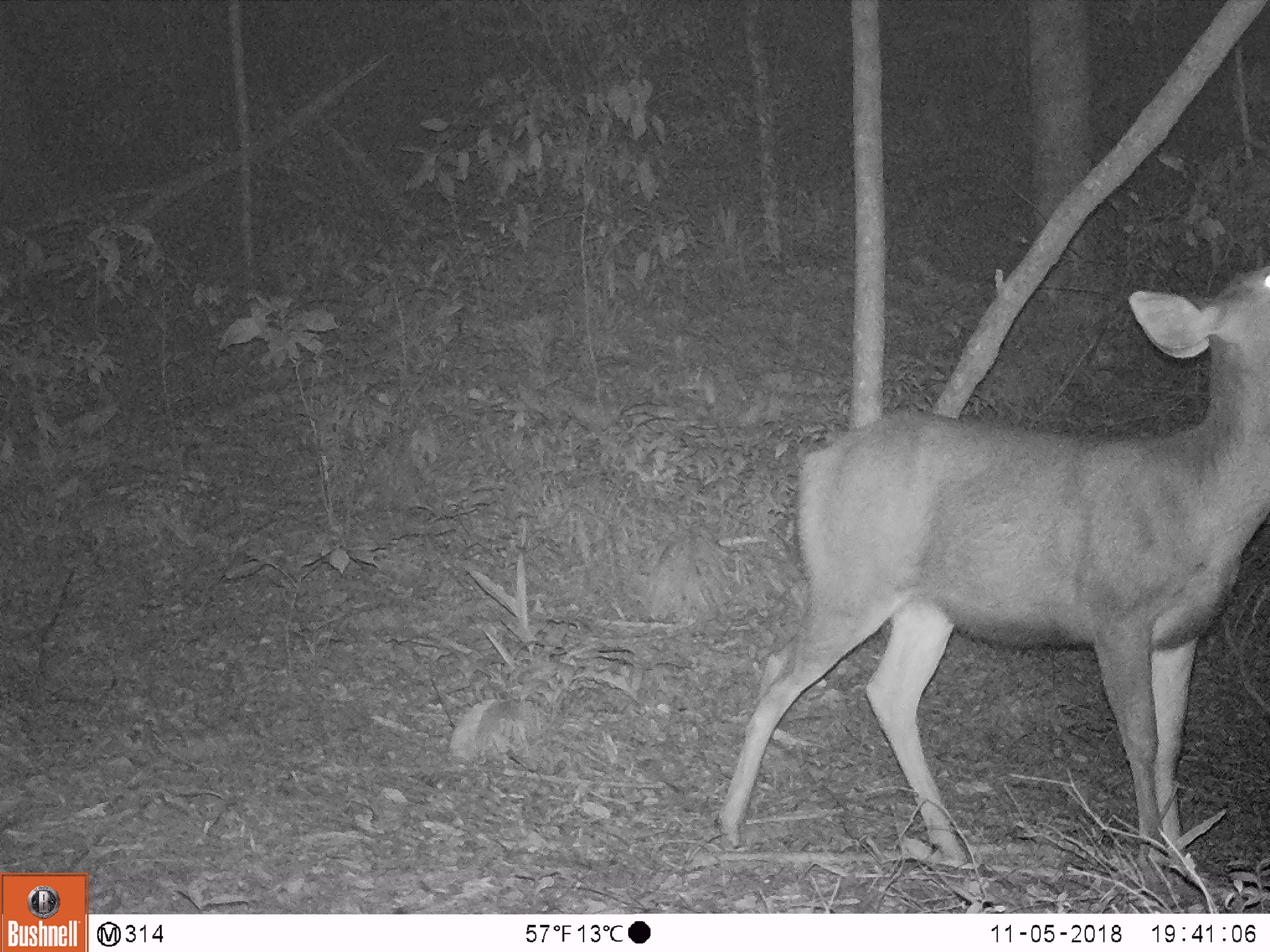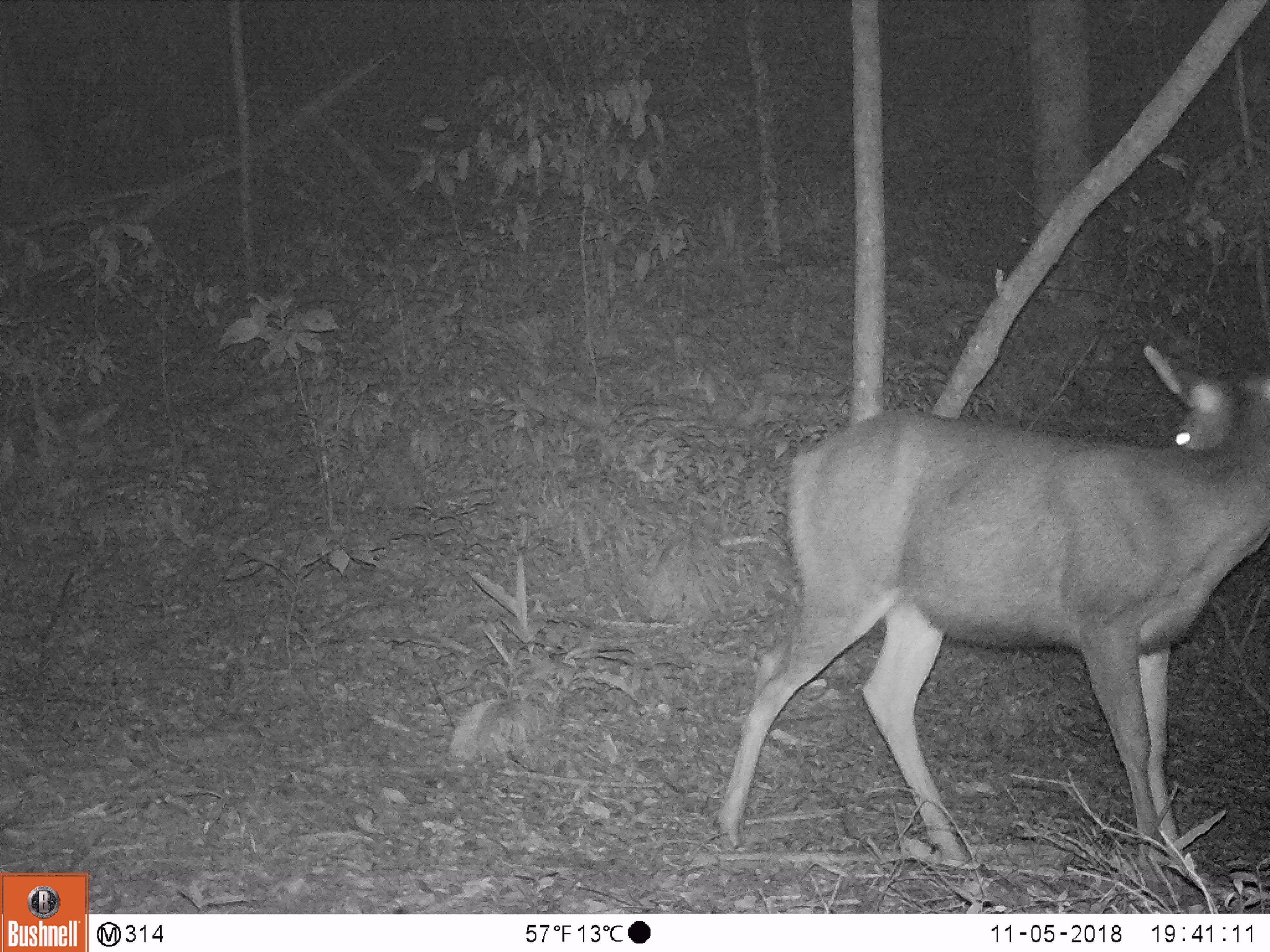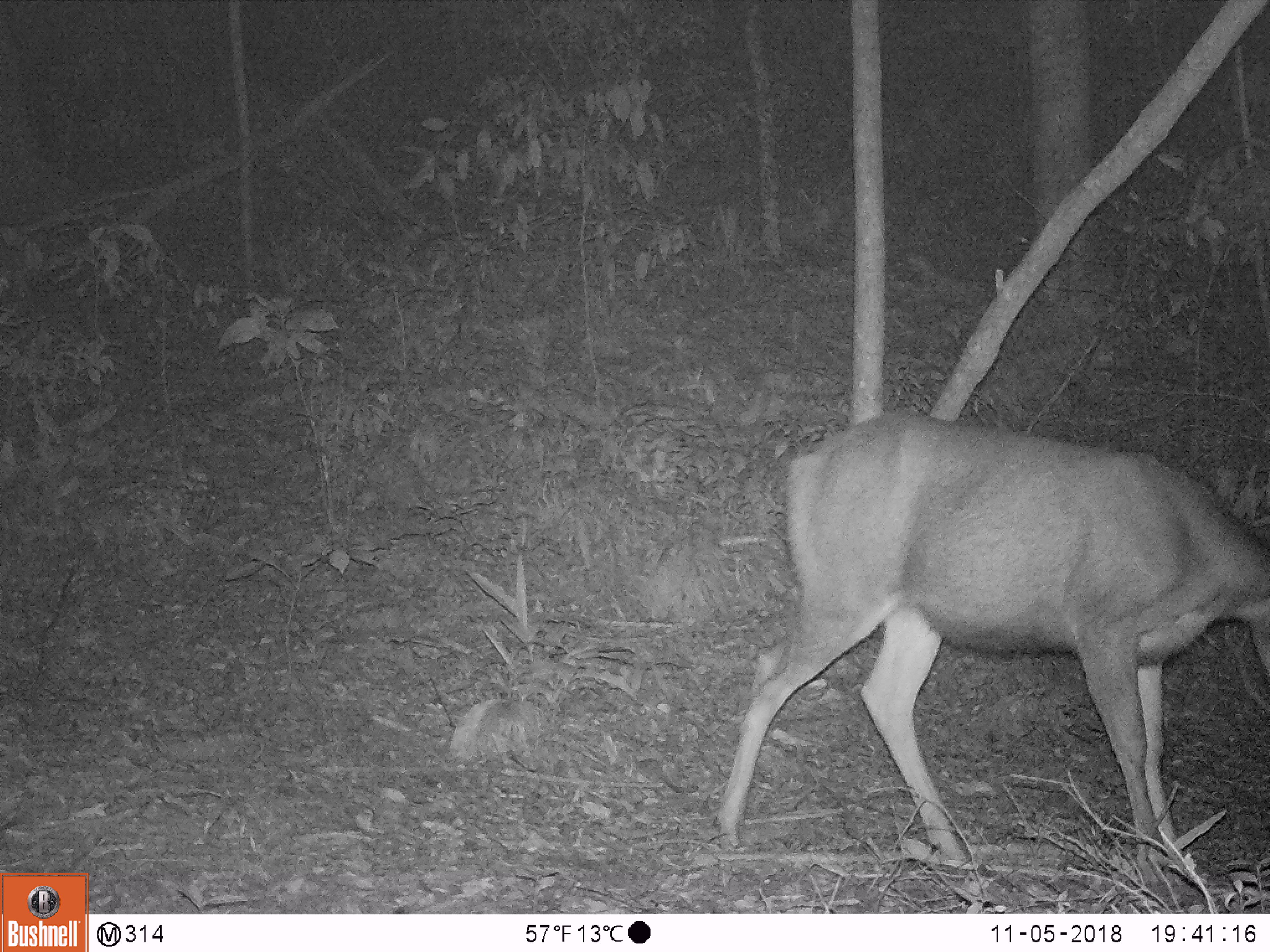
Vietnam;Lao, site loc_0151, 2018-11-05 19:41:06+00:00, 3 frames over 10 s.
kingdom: Animalia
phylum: Chordata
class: Mammalia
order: Artiodactyla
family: Cervidae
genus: Rusa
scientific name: Rusa unicolor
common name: sambar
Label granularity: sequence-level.